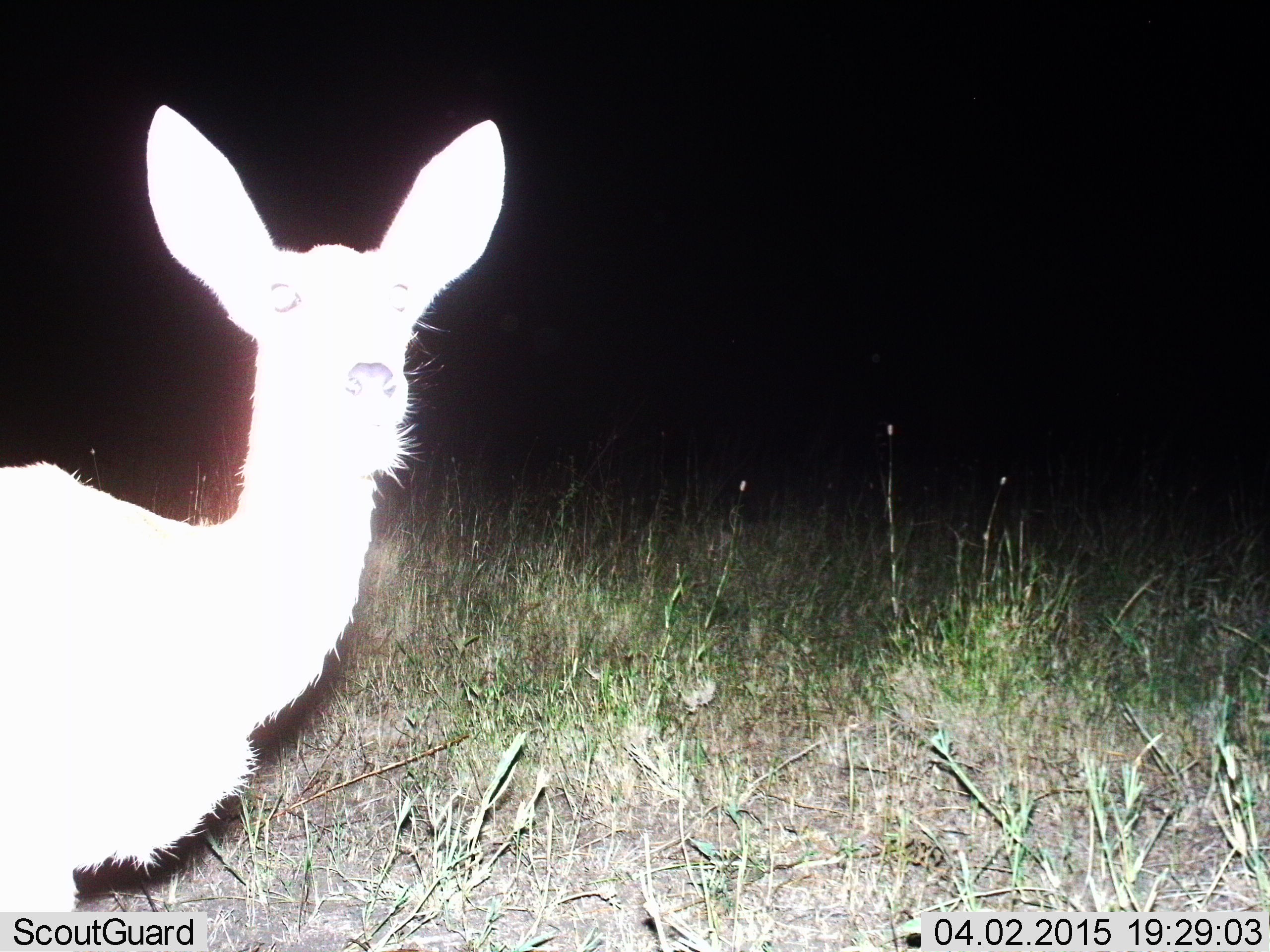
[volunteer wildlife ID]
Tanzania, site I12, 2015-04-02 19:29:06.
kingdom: Animalia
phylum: Chordata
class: Mammalia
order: Artiodactyla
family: Bovidae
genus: Redunca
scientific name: Redunca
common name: reedbuck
Reedbuck (Redunca), count 1. Behavior (volunteer vote fractions): standing 90%, resting 0%, moving 10%, interacting 0%. Young present (vote fraction): 0%. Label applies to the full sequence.